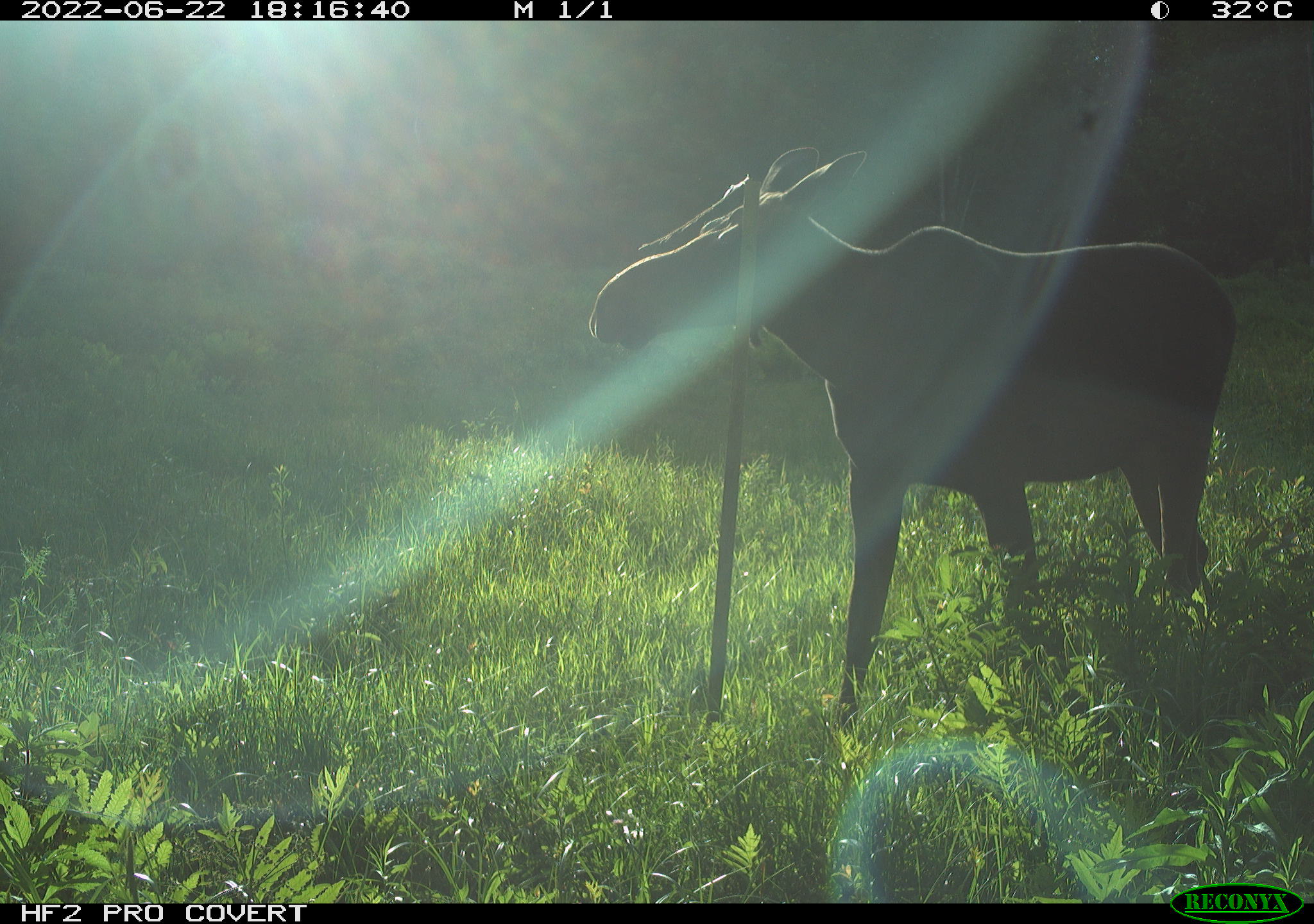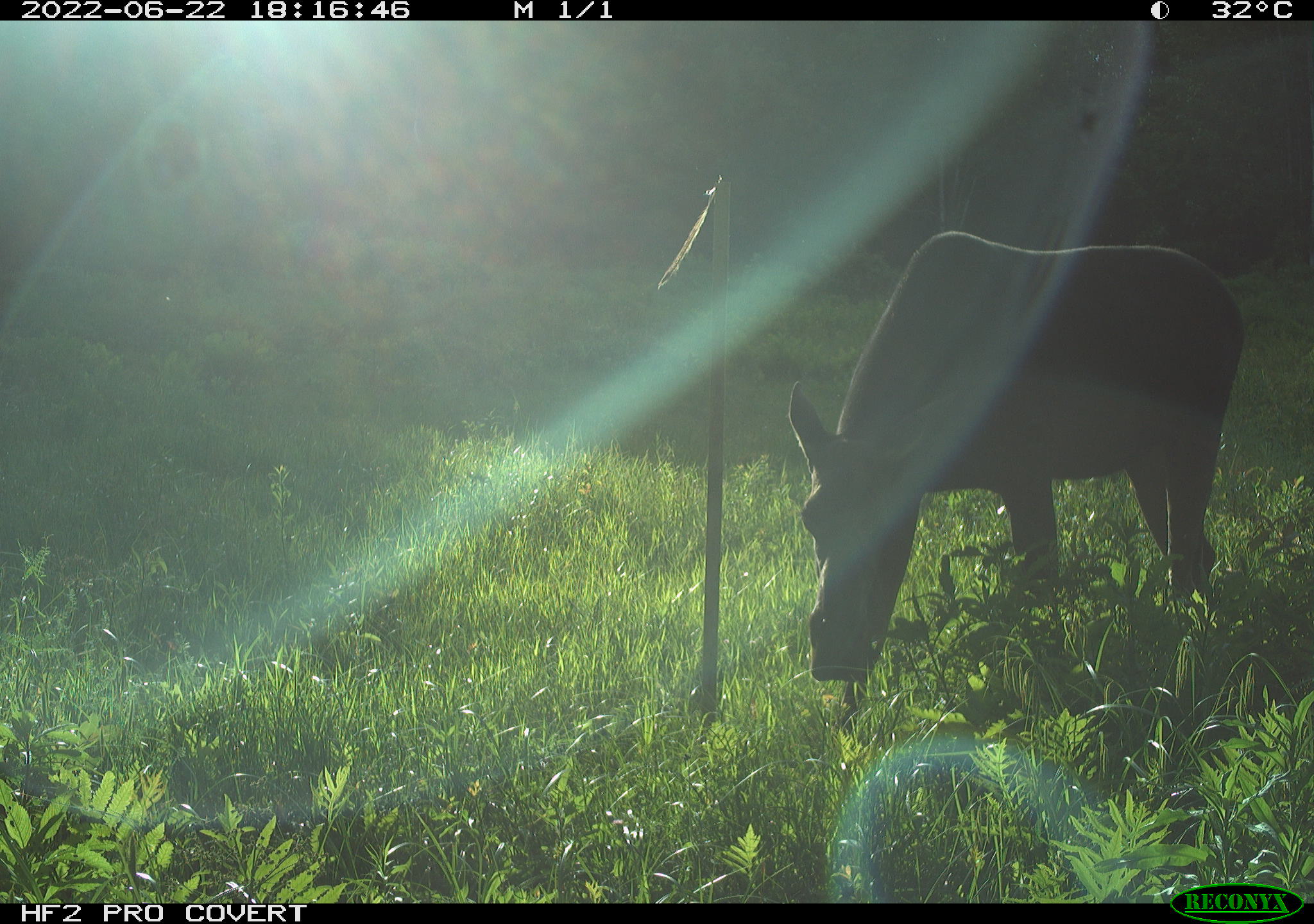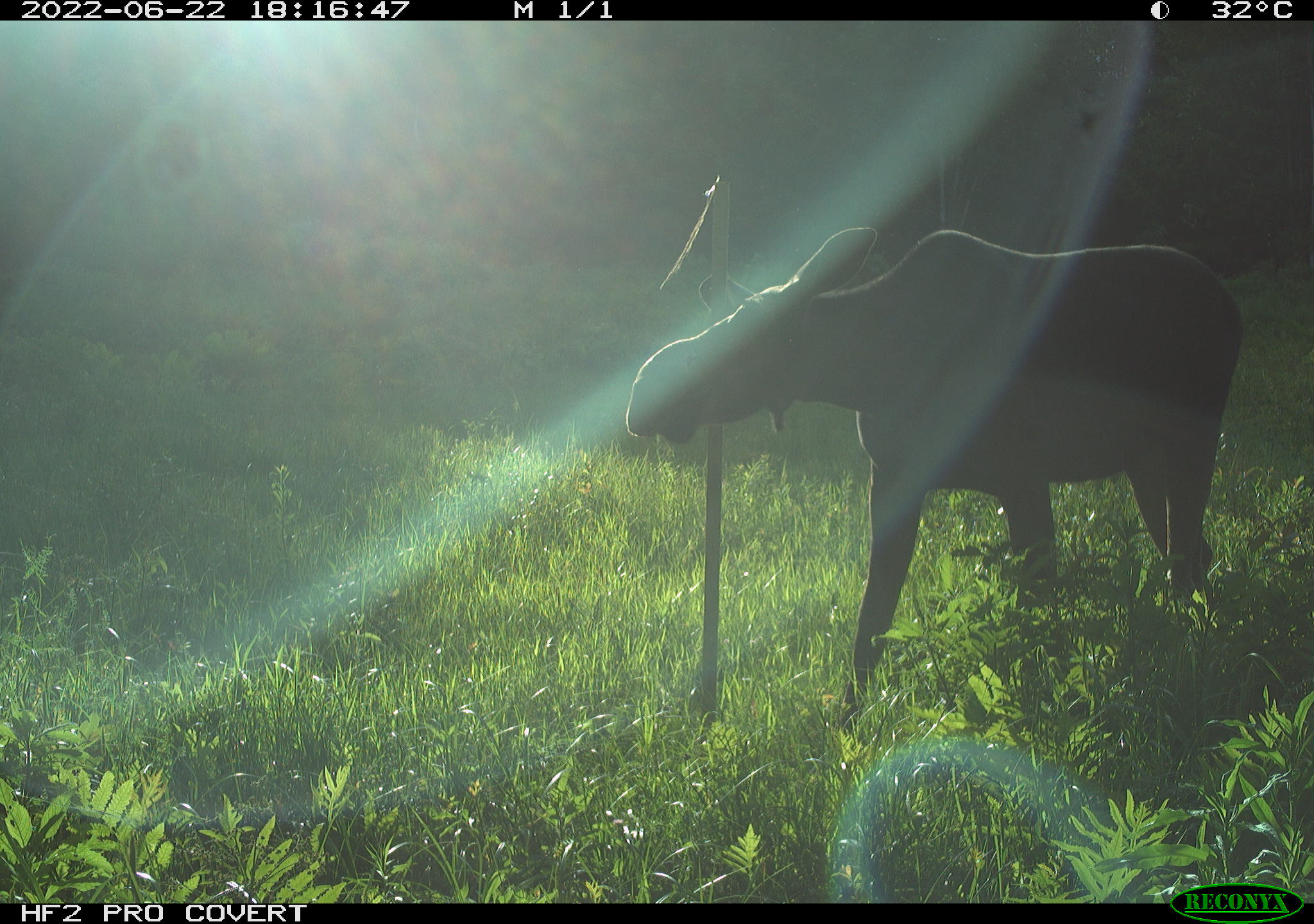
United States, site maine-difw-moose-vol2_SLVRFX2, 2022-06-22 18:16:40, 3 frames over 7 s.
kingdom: Animalia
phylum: Chordata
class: Mammalia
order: Artiodactyla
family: Cervidae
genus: Alces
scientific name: Alces alces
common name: moose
Moose (Alces alces).